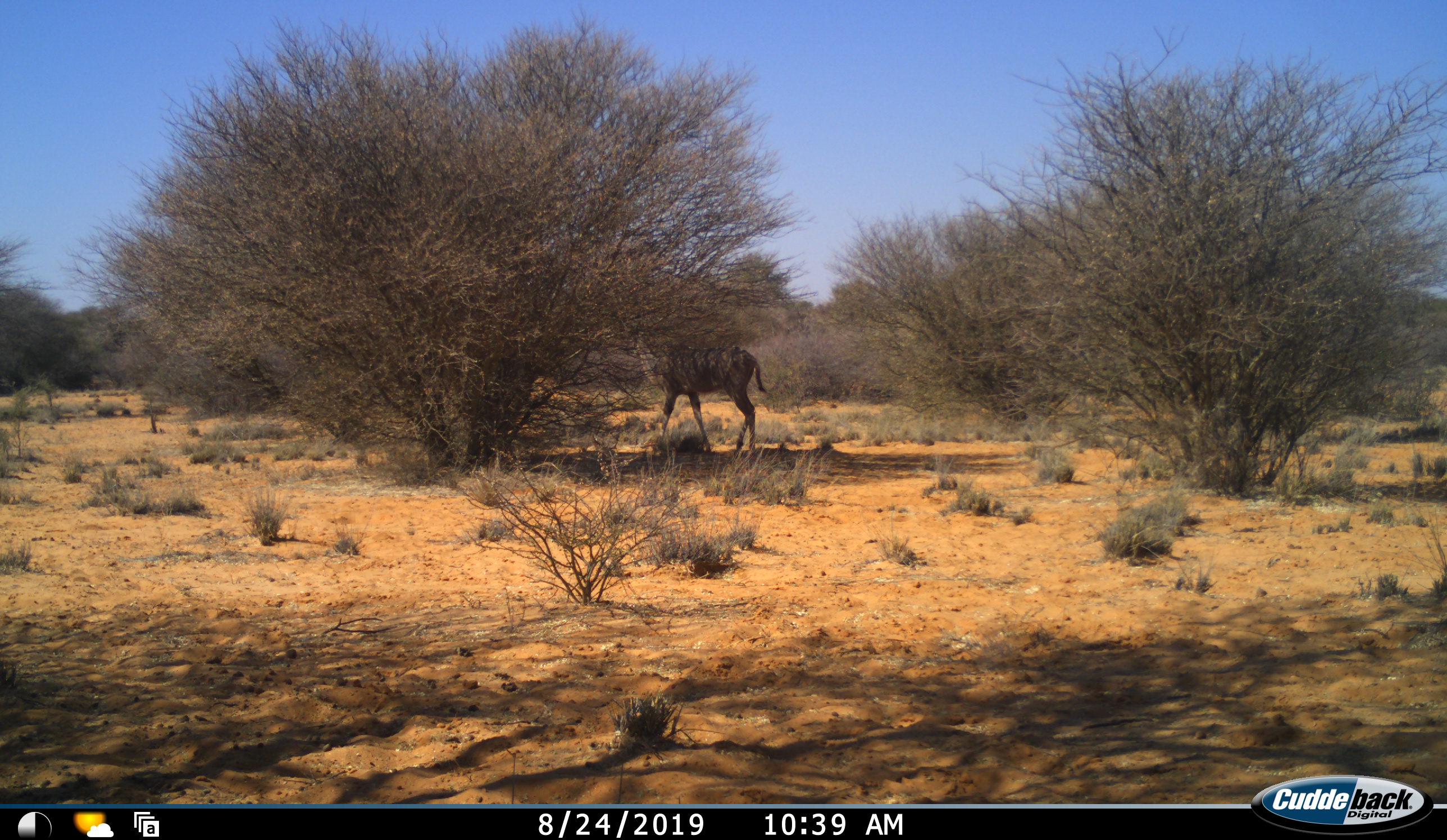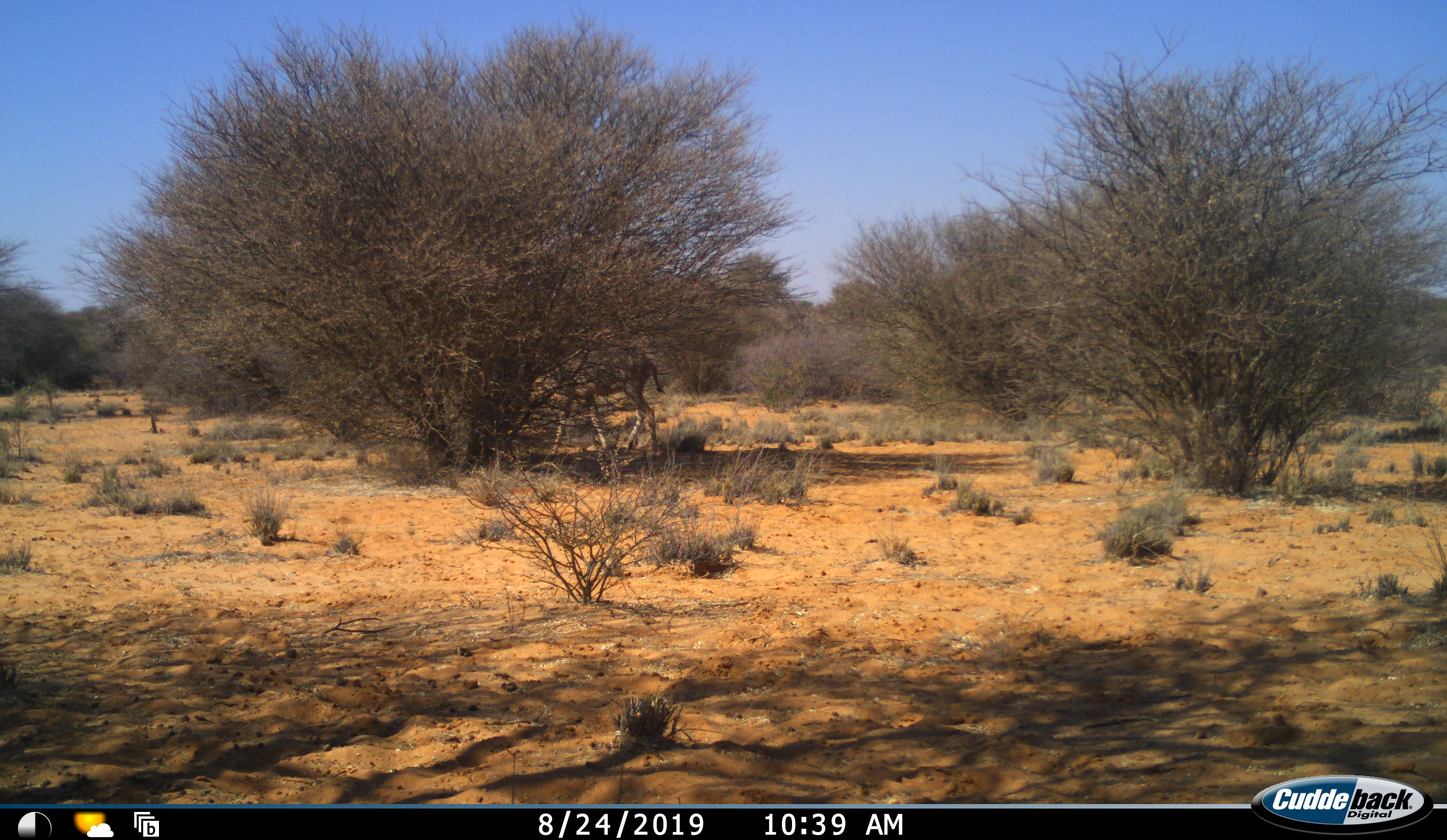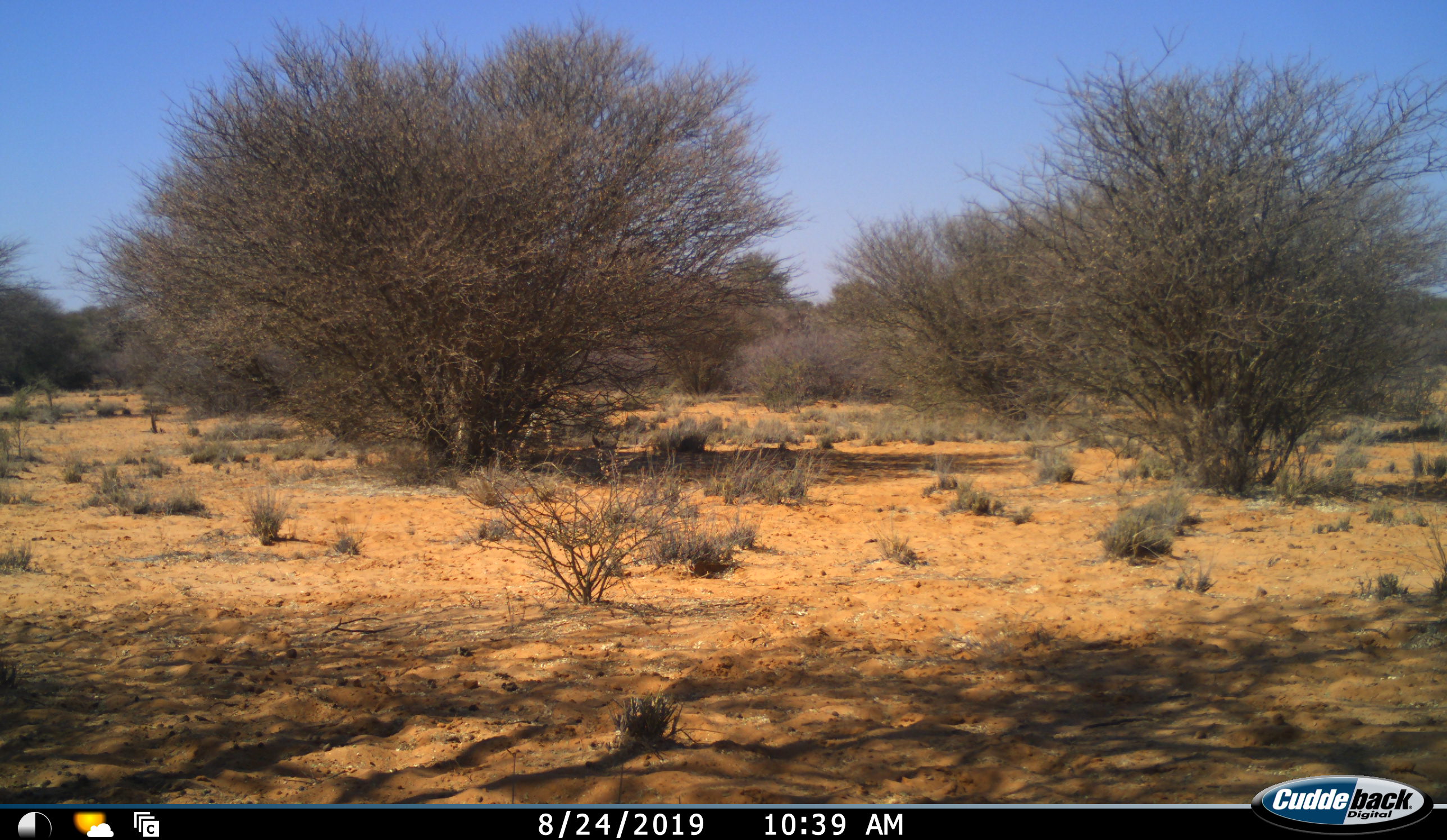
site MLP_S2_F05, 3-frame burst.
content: unidentified animal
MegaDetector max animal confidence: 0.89